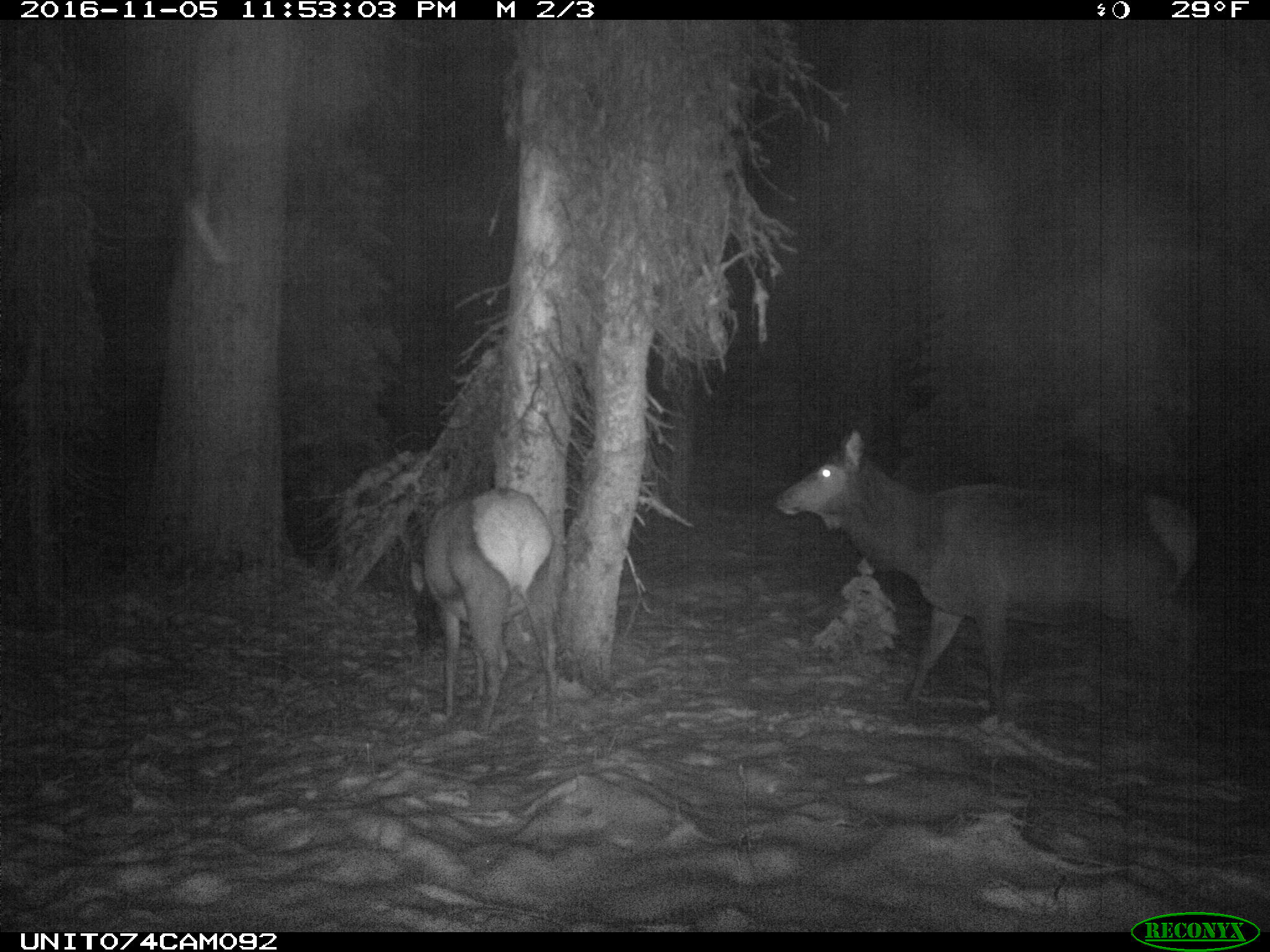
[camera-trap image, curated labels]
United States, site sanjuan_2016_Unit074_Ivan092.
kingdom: Animalia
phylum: Chordata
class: Mammalia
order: Artiodactyla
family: Cervidae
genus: Cervus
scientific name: Cervus elaphus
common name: red deer